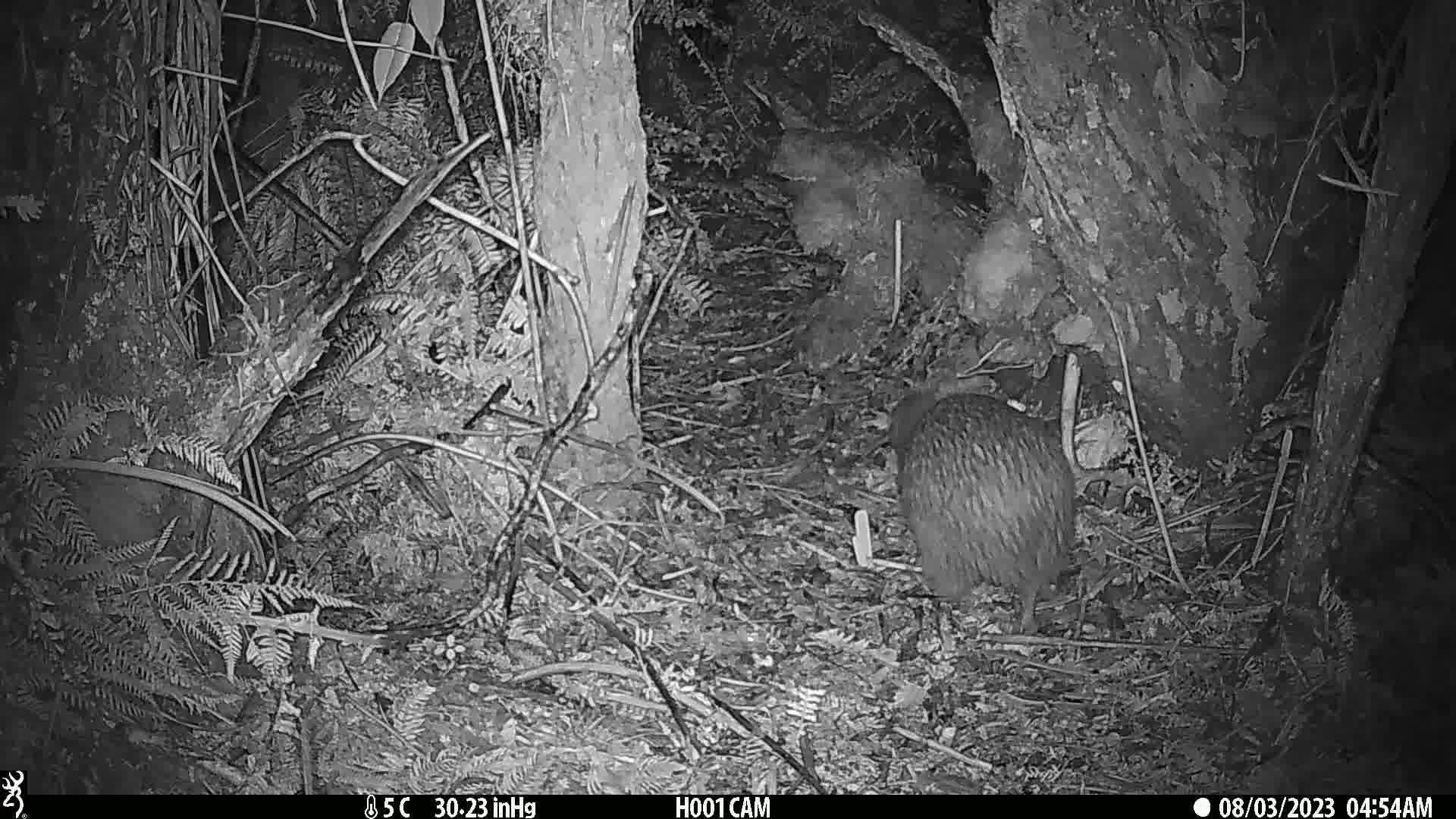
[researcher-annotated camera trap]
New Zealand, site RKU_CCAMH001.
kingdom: Animalia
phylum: Chordata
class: Aves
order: Apterygiformes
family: Apterygidae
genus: Apteryx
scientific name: Apteryx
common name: kiwi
Kiwi (Apteryx).